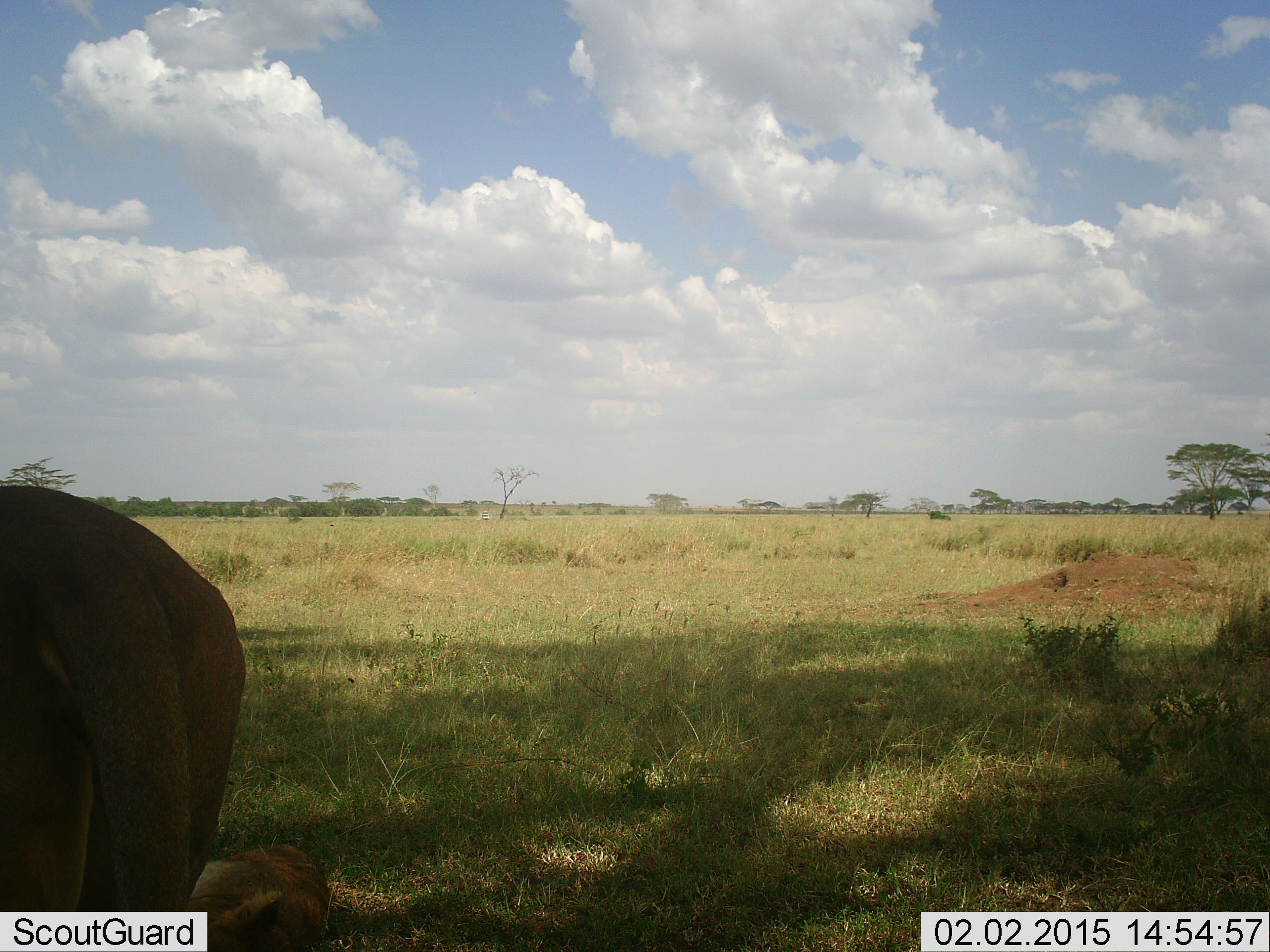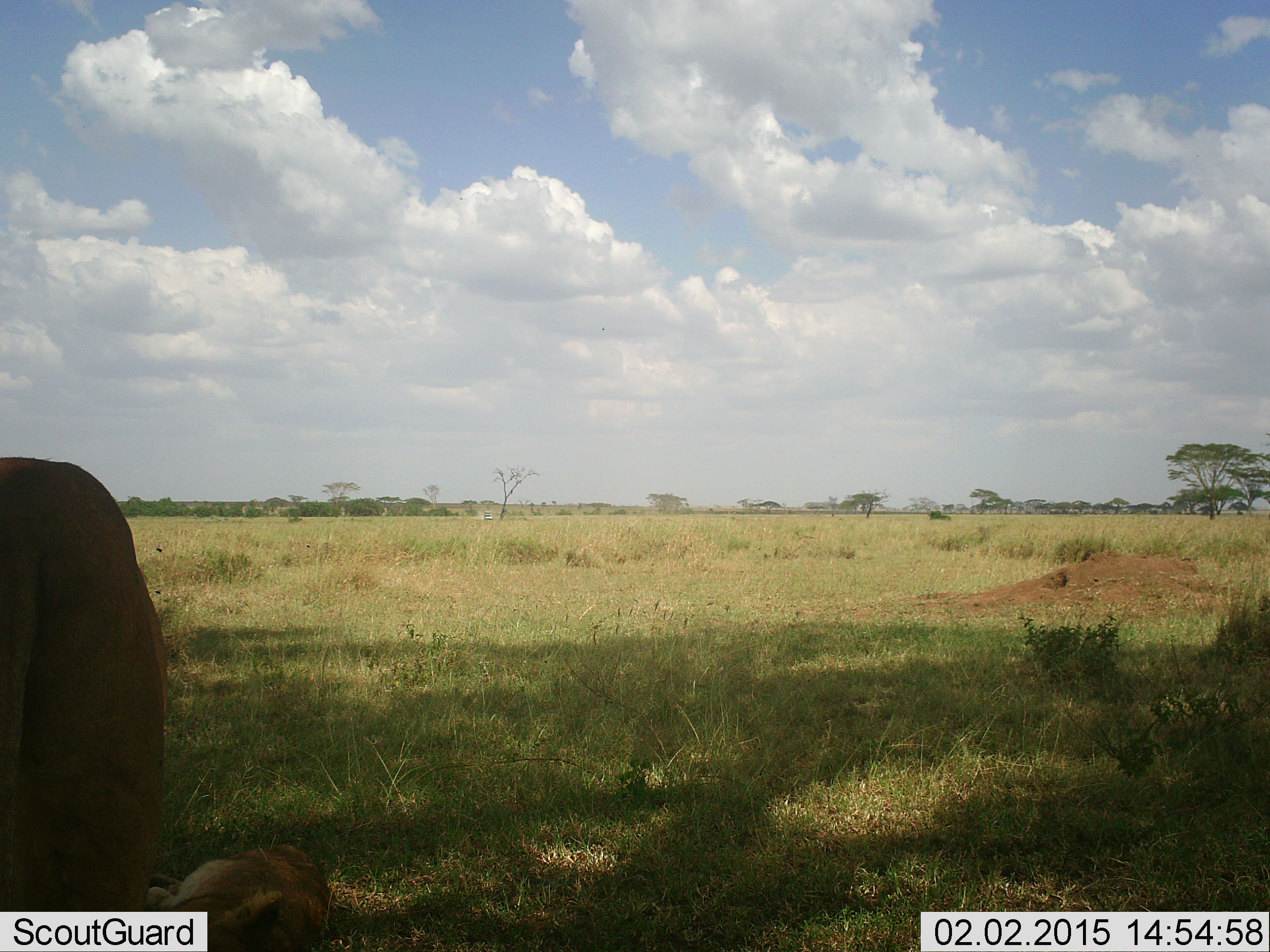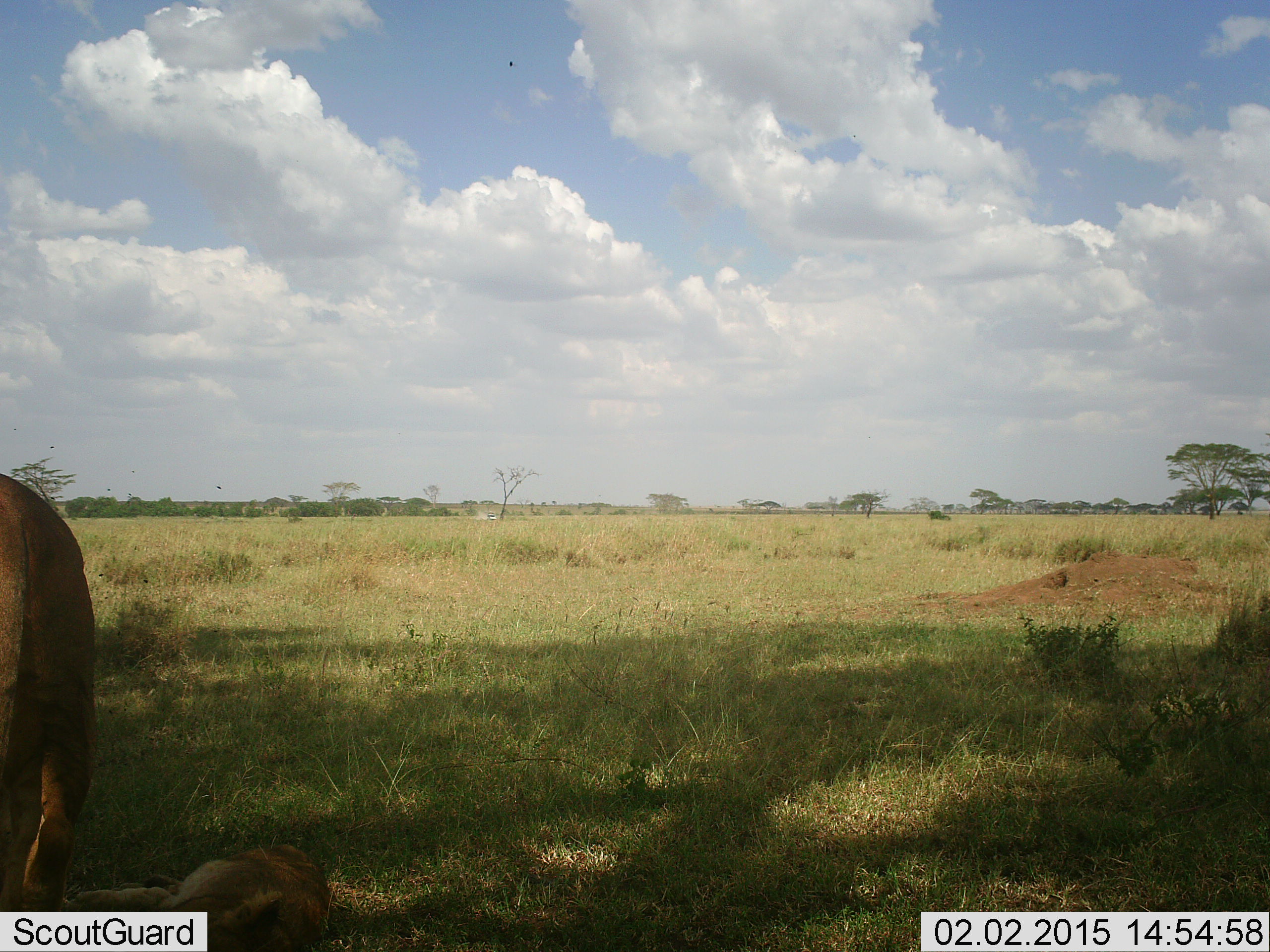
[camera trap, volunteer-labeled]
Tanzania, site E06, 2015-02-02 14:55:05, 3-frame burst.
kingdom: Animalia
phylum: Chordata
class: Mammalia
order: Carnivora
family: Felidae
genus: Panthera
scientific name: Panthera leo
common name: lion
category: lionfemale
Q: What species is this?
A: Lionfemale (lion) (Panthera leo).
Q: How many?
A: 2.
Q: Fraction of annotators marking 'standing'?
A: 25%.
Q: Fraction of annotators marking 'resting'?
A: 83%.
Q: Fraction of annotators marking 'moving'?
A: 75%.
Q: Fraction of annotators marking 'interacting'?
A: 0%.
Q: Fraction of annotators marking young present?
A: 17%.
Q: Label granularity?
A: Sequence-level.